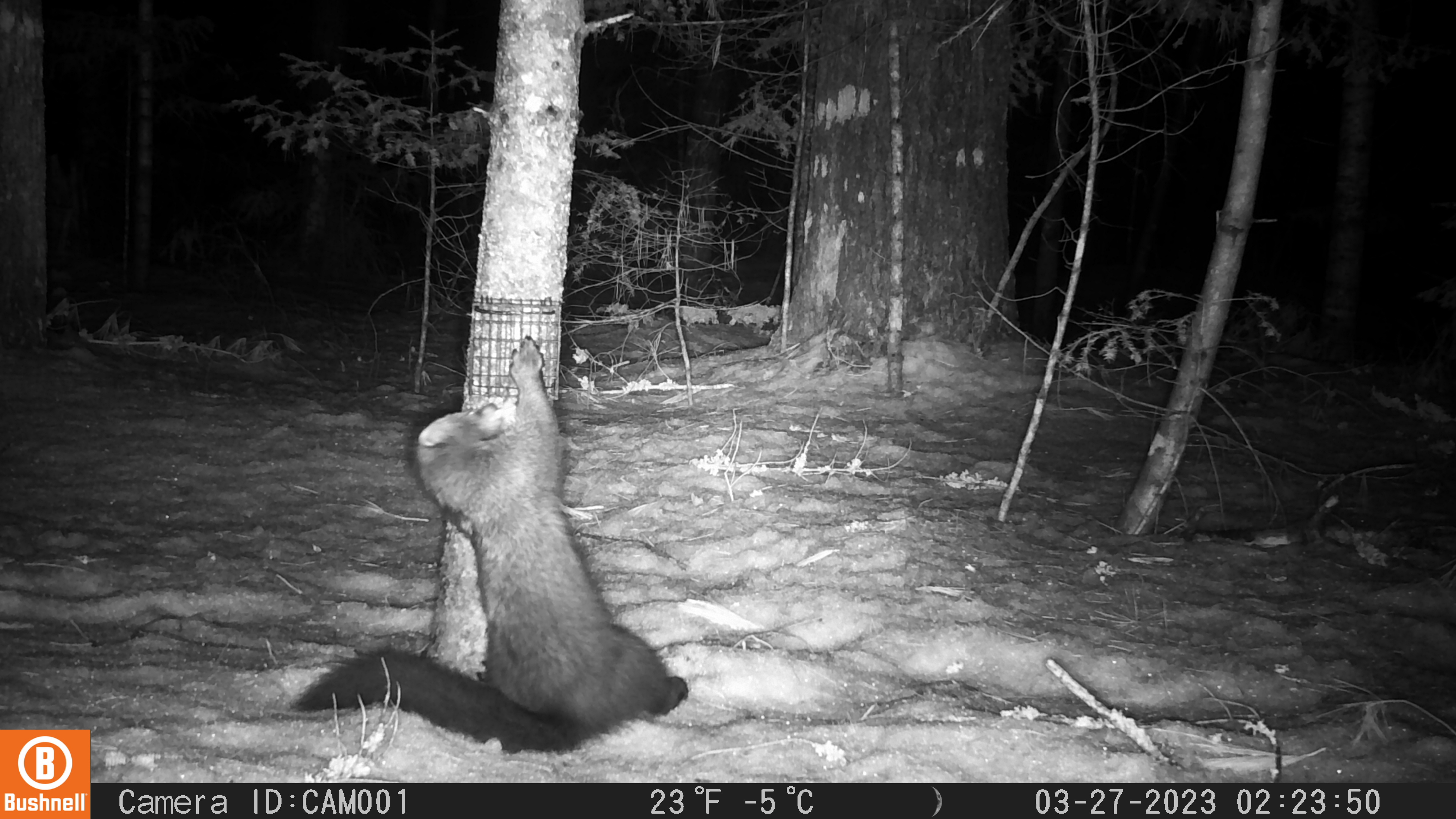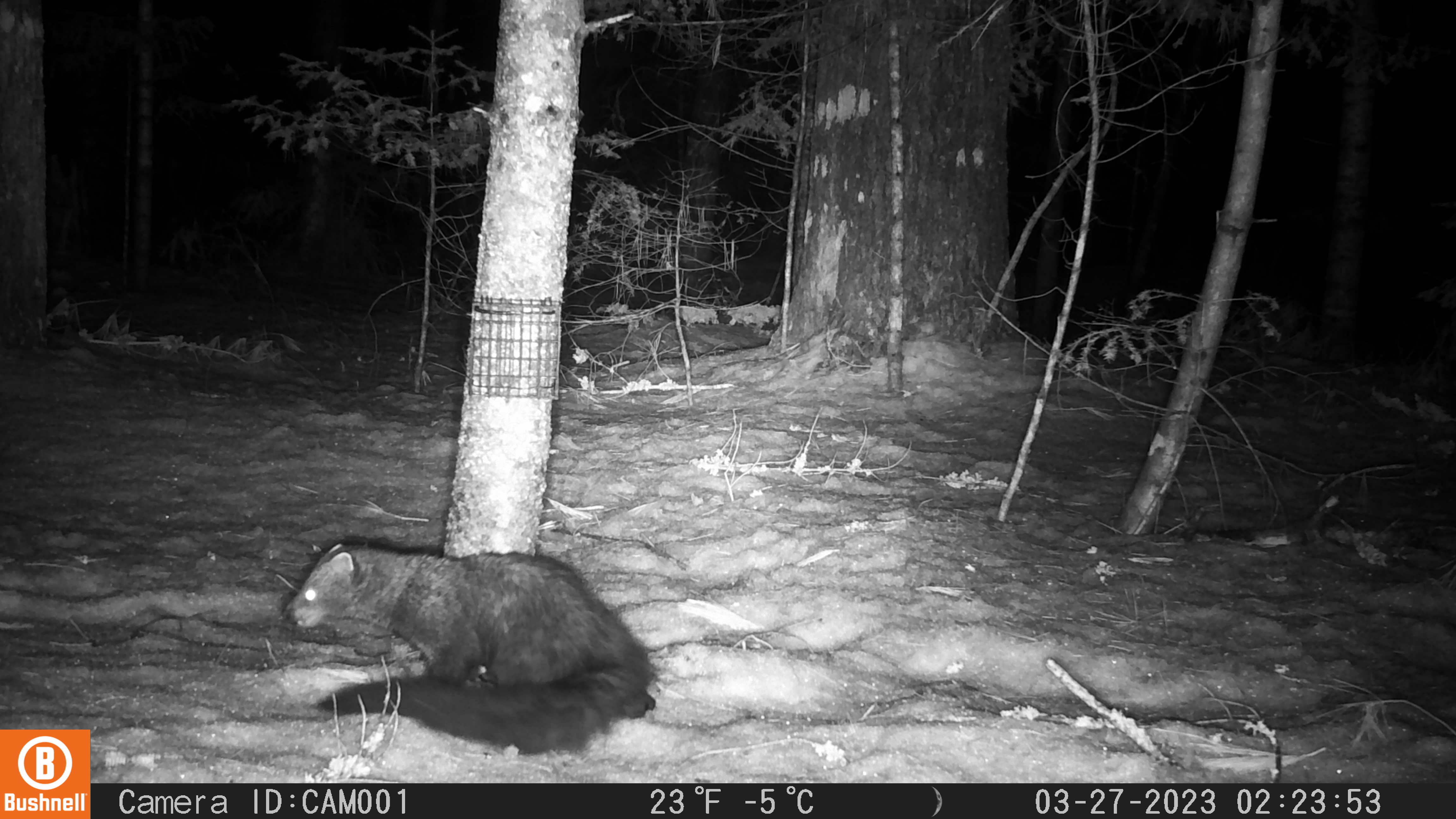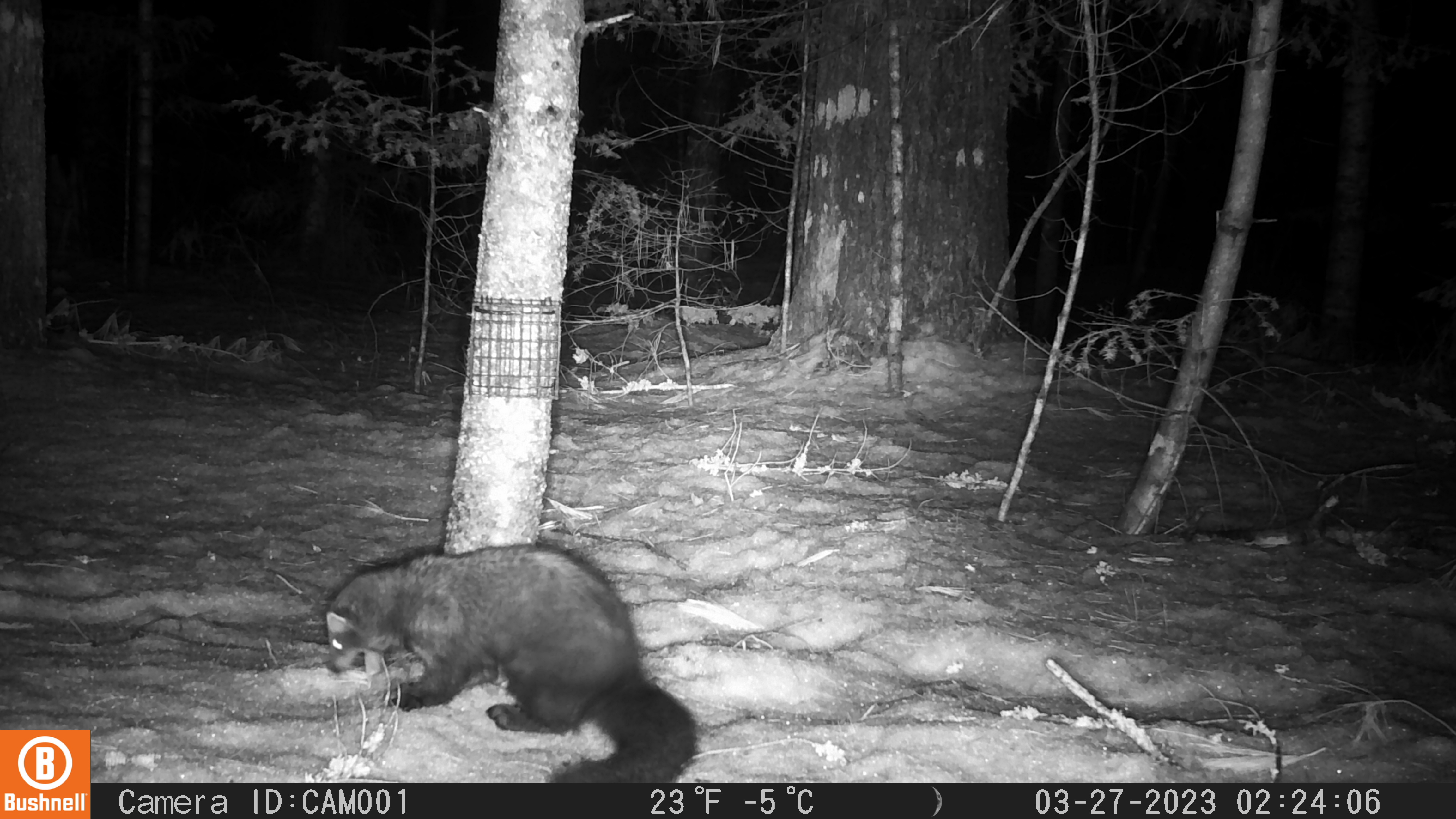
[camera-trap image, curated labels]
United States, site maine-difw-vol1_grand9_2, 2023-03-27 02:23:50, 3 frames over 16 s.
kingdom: Animalia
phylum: Chordata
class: Mammalia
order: Carnivora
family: Mustelidae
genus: Pekania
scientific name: Pekania pennanti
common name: fisher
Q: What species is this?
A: Fisher (Pekania pennanti).